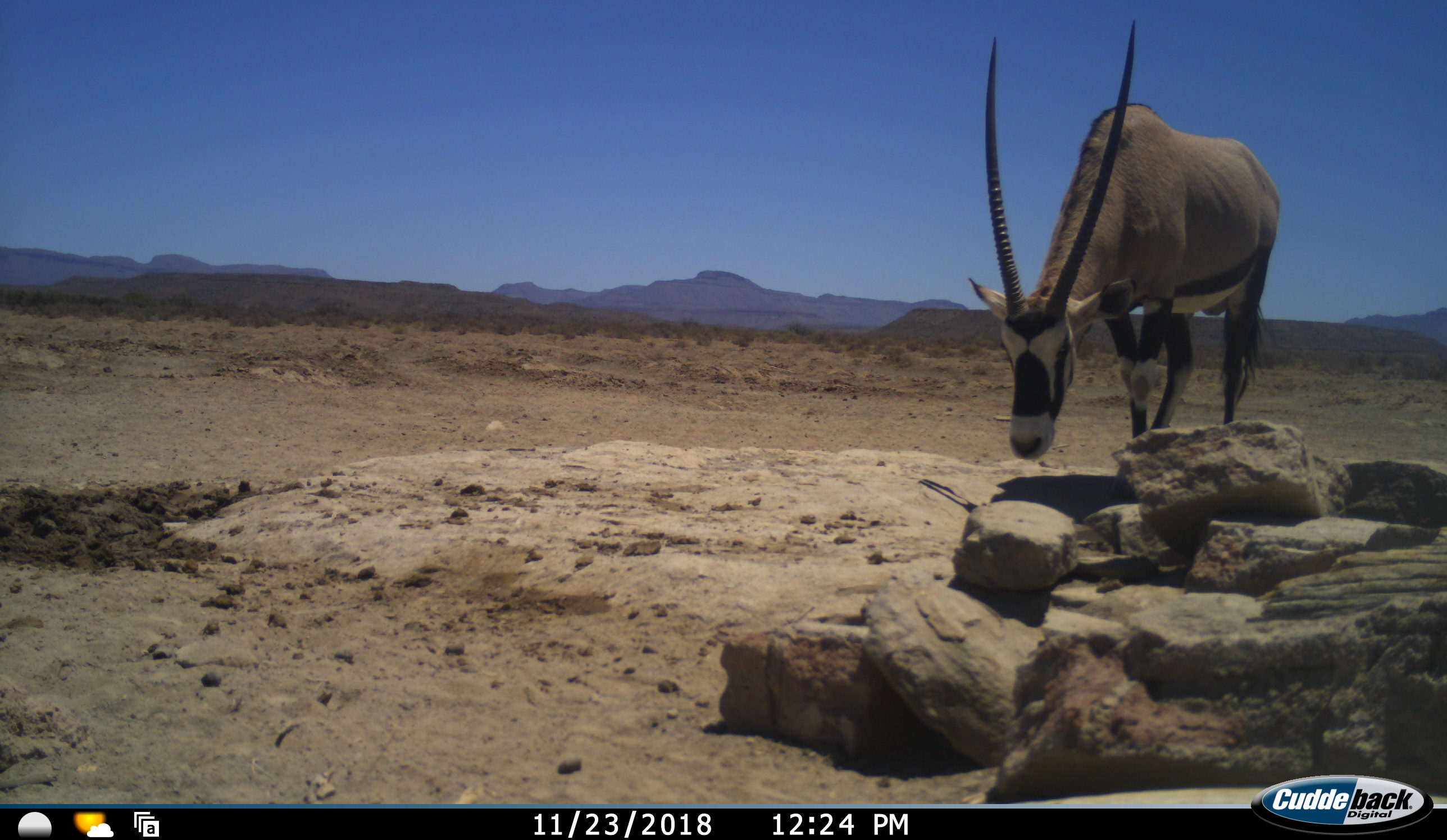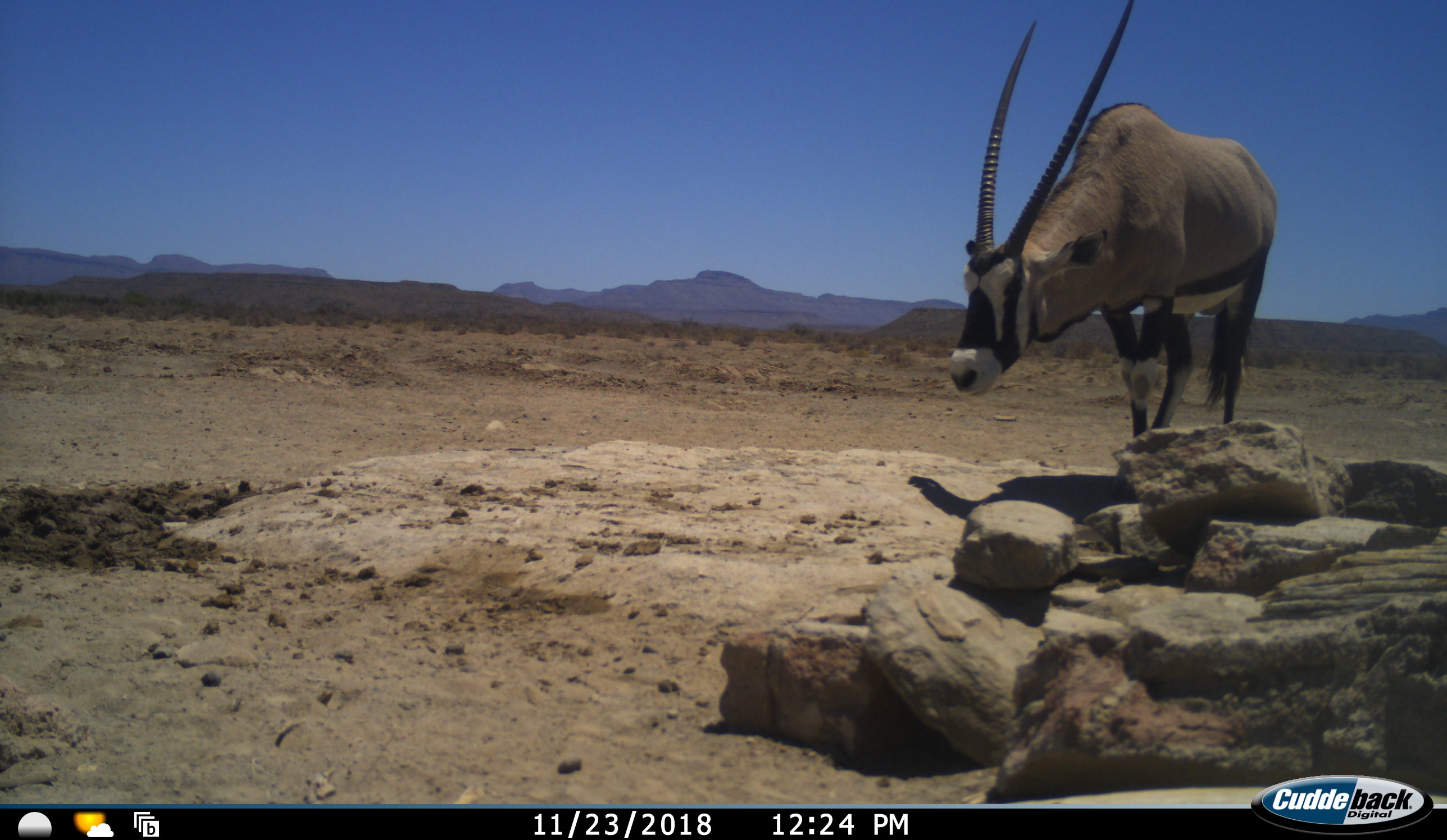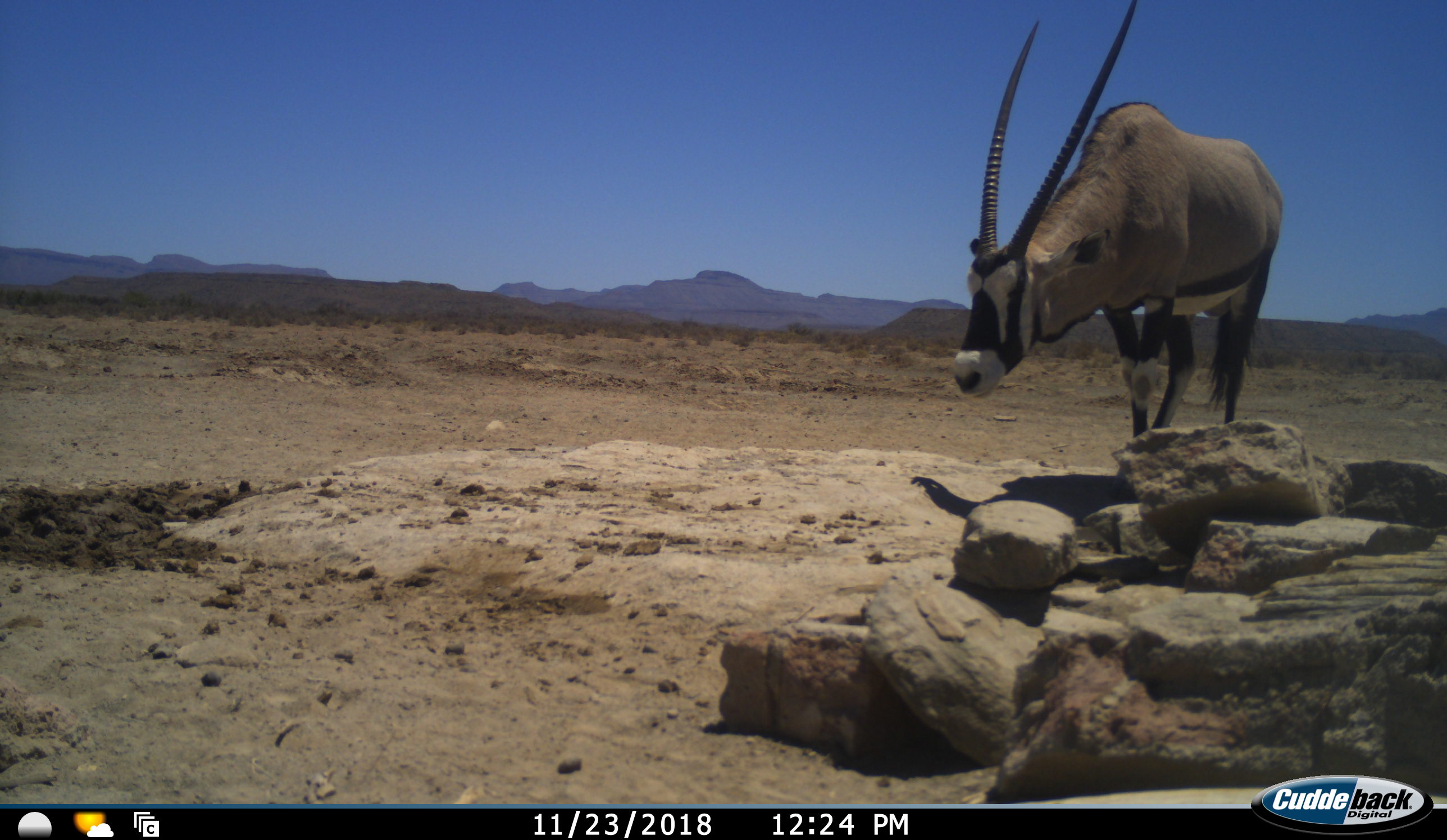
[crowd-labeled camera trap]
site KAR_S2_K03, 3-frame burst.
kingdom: Animalia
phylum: Chordata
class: Mammalia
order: Artiodactyla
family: Bovidae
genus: Oryx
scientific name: Oryx gazella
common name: gemsbok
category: oryx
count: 1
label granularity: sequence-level